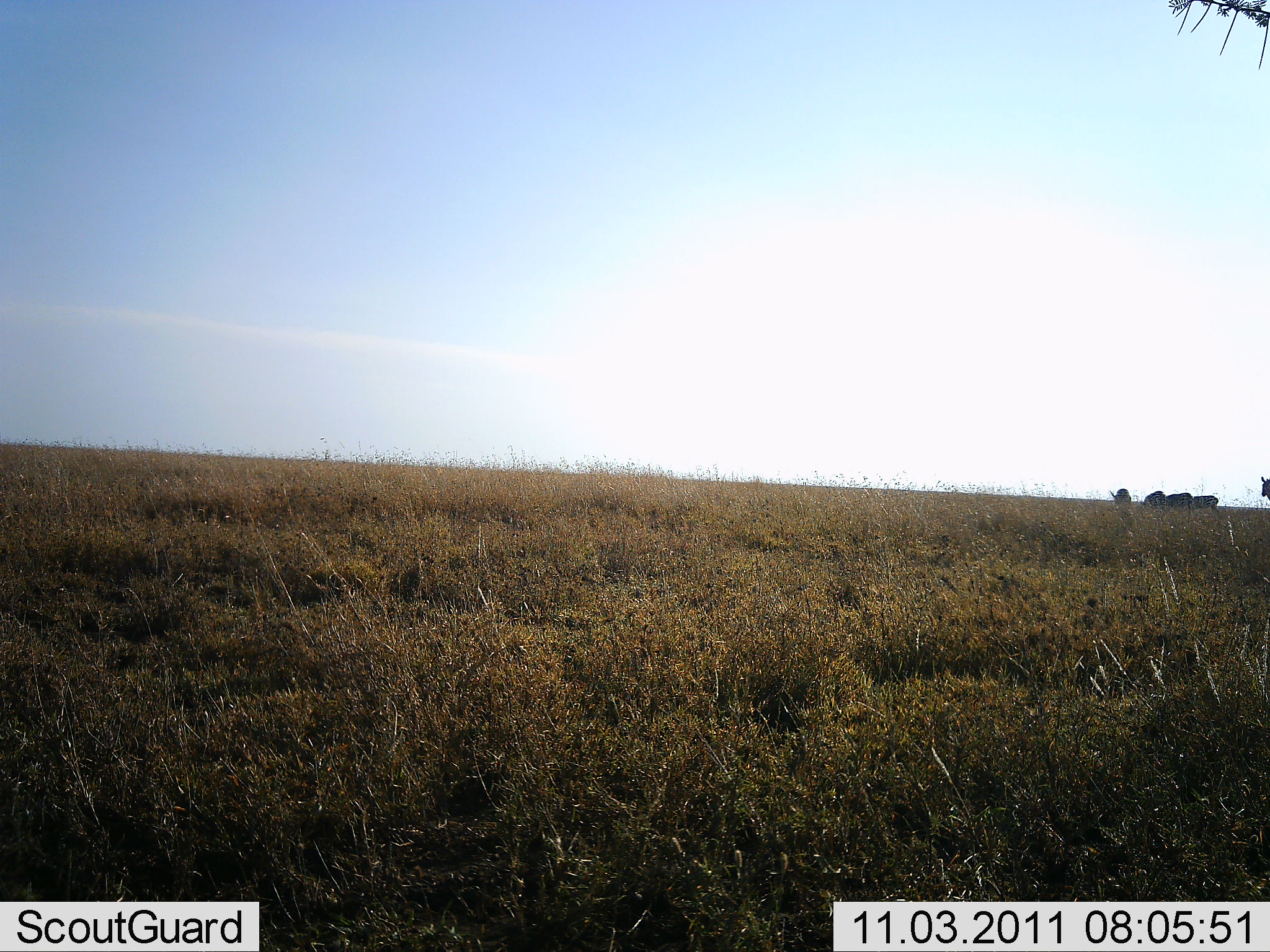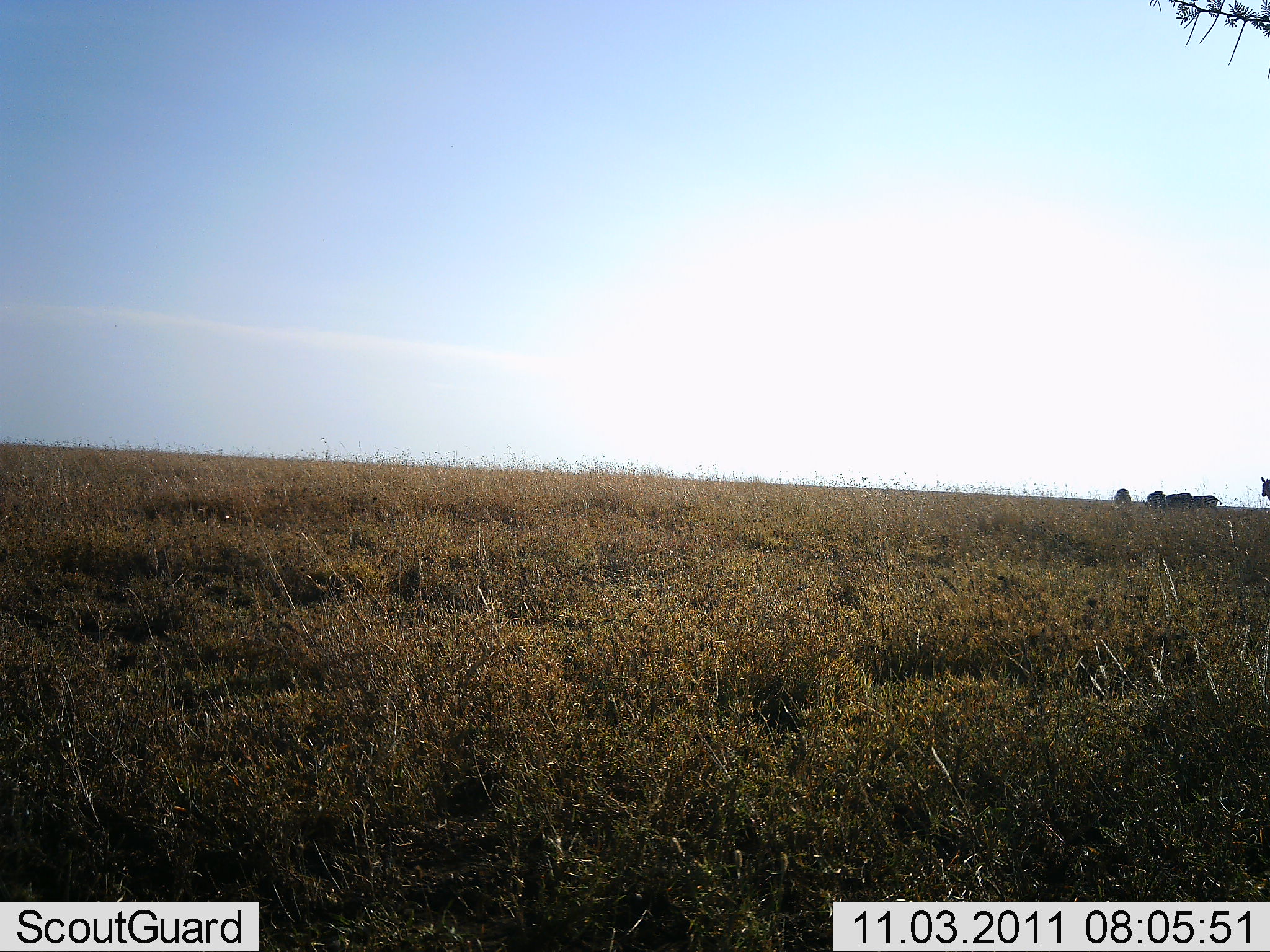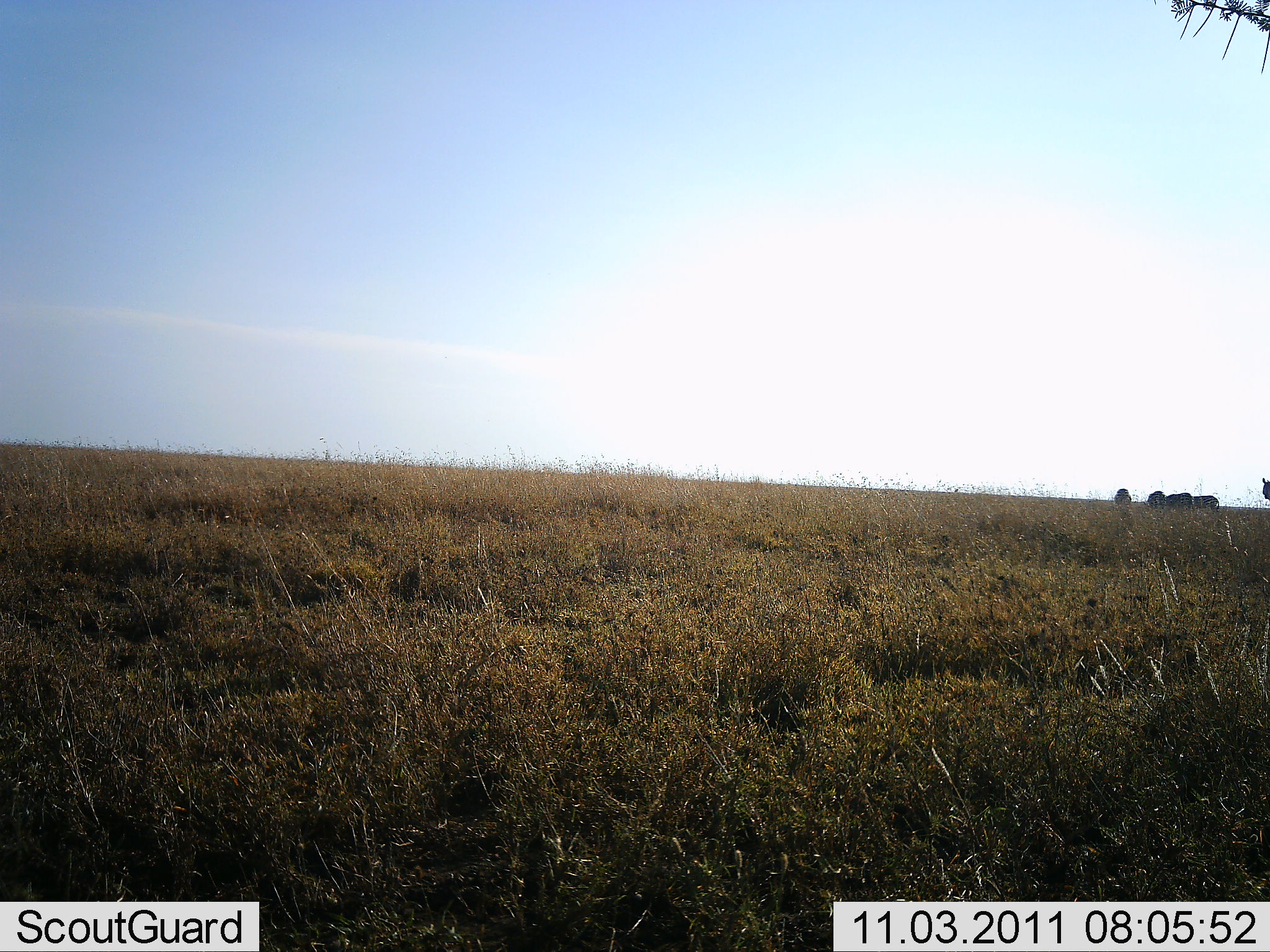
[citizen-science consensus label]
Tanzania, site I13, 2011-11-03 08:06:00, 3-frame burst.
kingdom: Animalia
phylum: Chordata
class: Mammalia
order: Artiodactyla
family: Bovidae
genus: Connochaetes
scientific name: Connochaetes taurinus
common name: blue wildebeest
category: wildebeest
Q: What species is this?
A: Wildebeest (blue wildebeest) (Connochaetes taurinus).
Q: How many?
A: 5.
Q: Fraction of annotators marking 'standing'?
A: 89%.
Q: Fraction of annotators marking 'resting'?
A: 0%.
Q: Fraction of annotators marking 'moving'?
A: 0%.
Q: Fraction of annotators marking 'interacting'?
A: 0%.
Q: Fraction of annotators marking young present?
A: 0%.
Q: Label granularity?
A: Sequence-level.